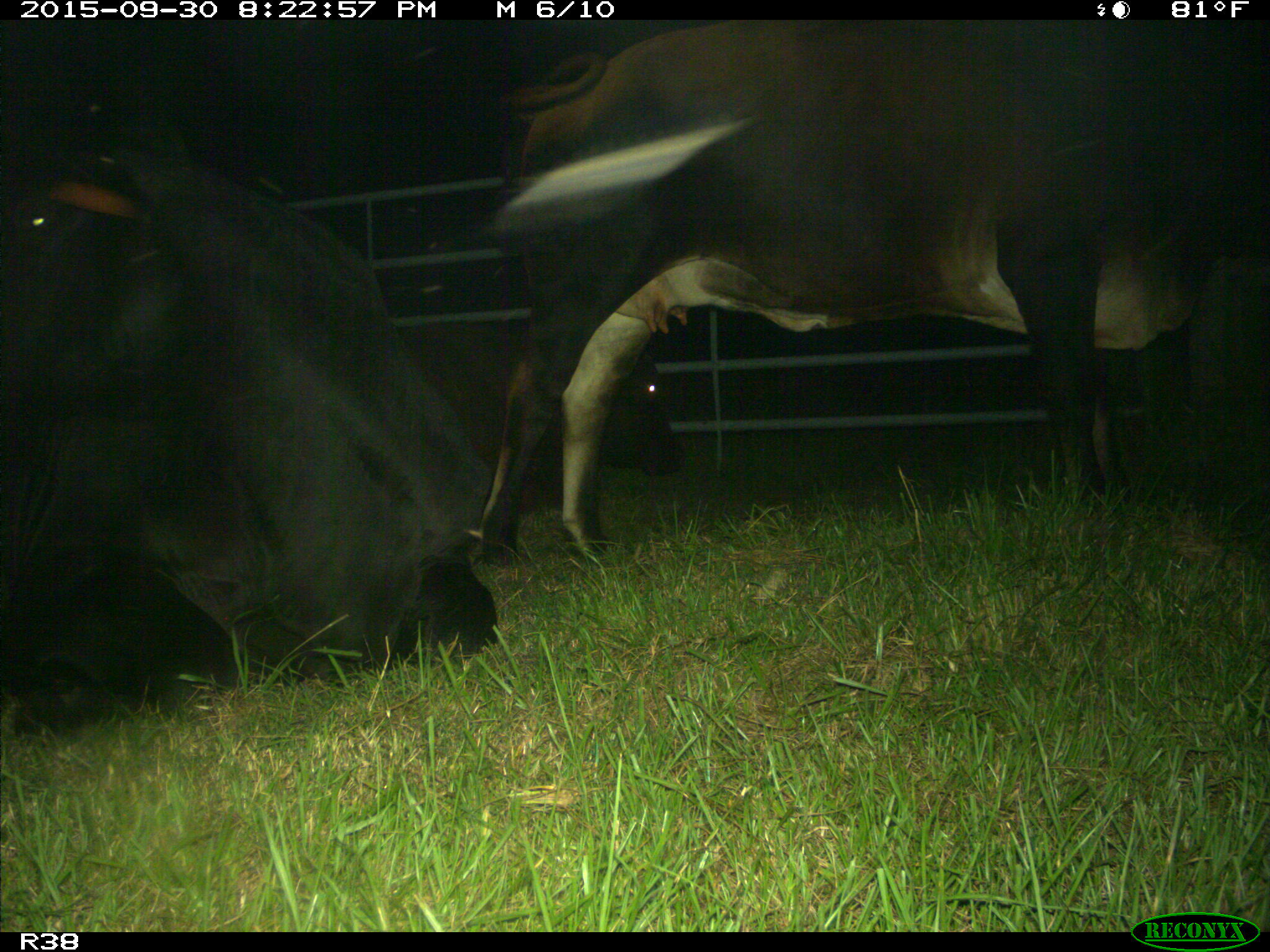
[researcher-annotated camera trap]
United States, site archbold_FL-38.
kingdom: Animalia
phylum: Chordata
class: Mammalia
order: Artiodactyla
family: Bovidae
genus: Bos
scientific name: Bos taurus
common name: domestic cow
Bos taurus (domestic cow).